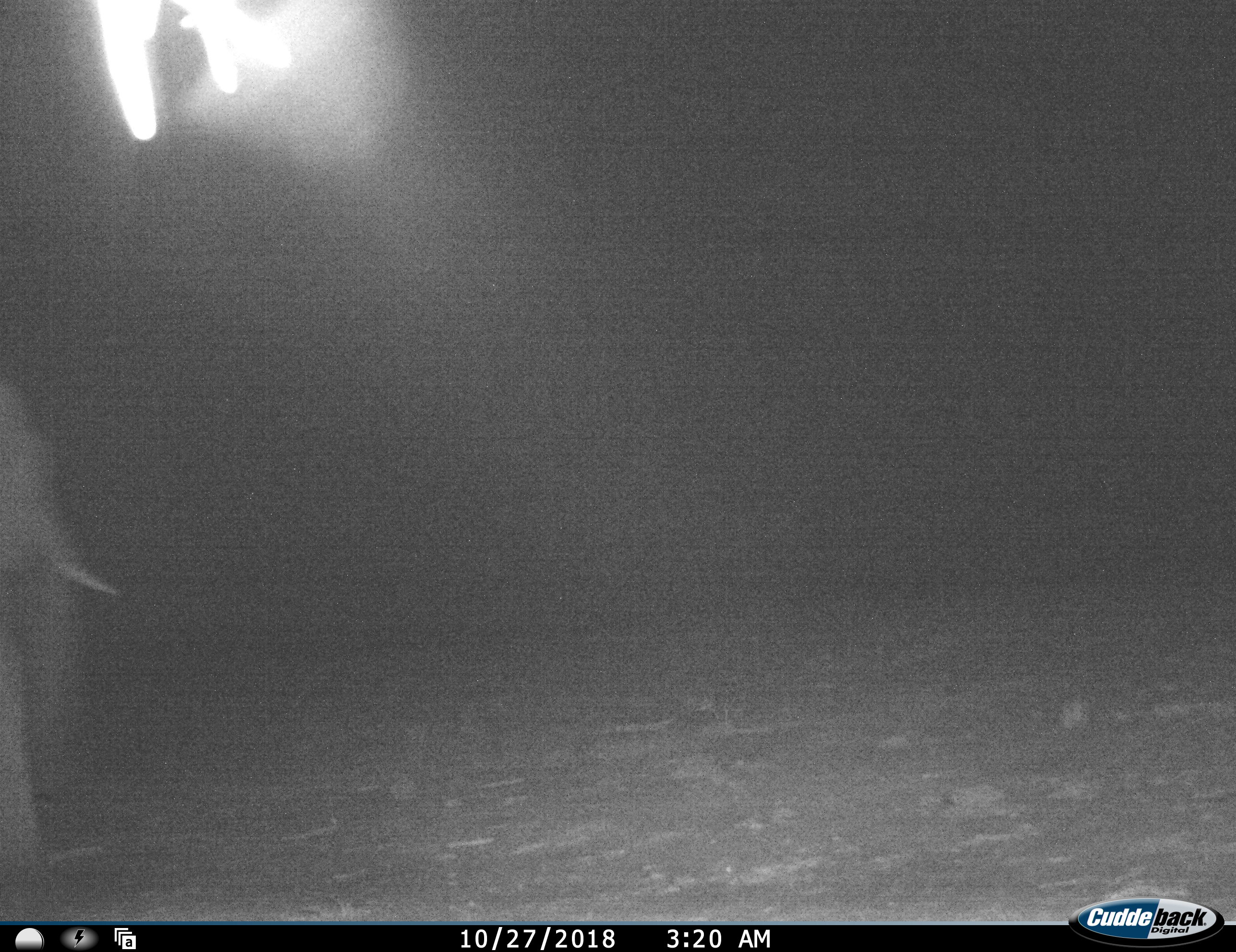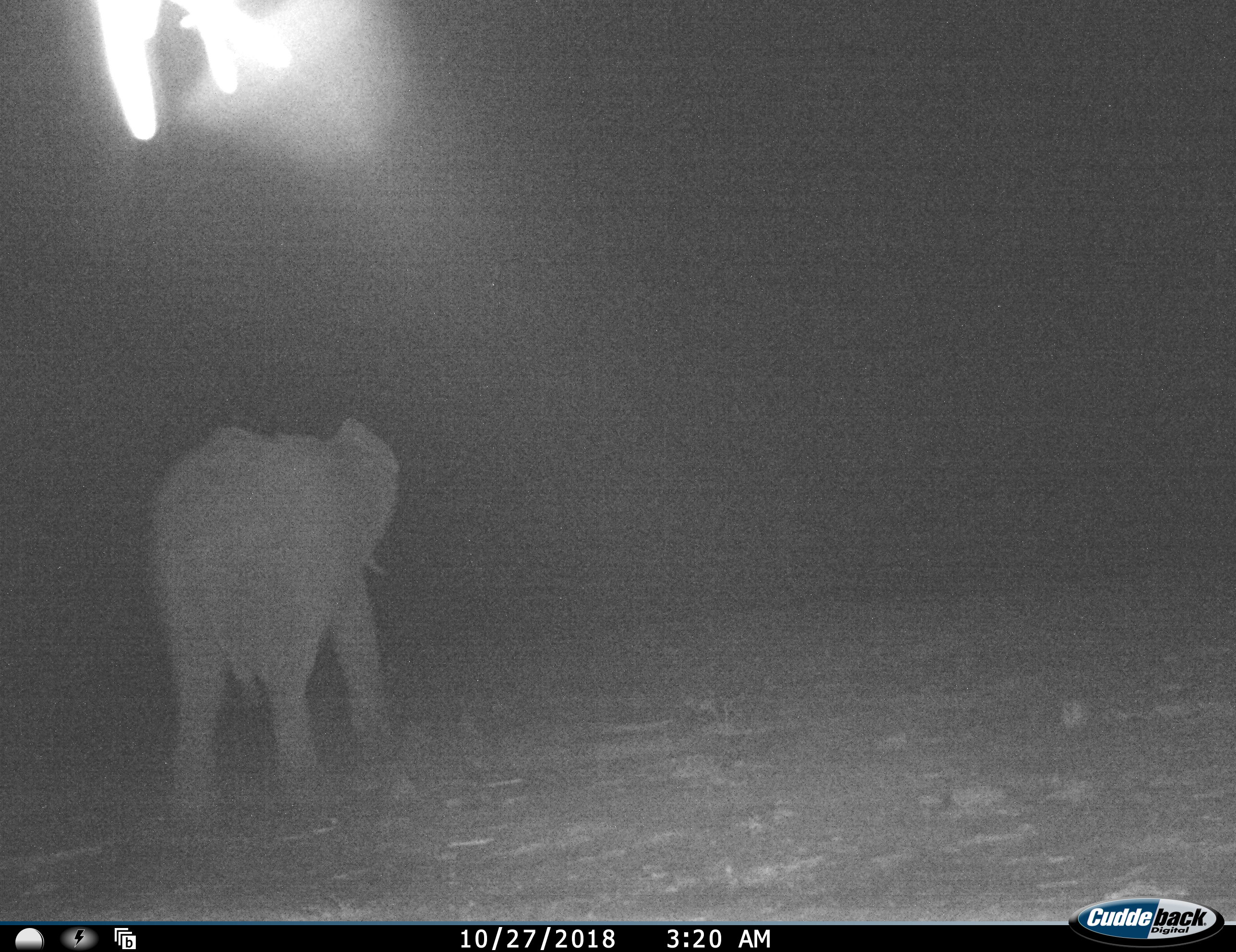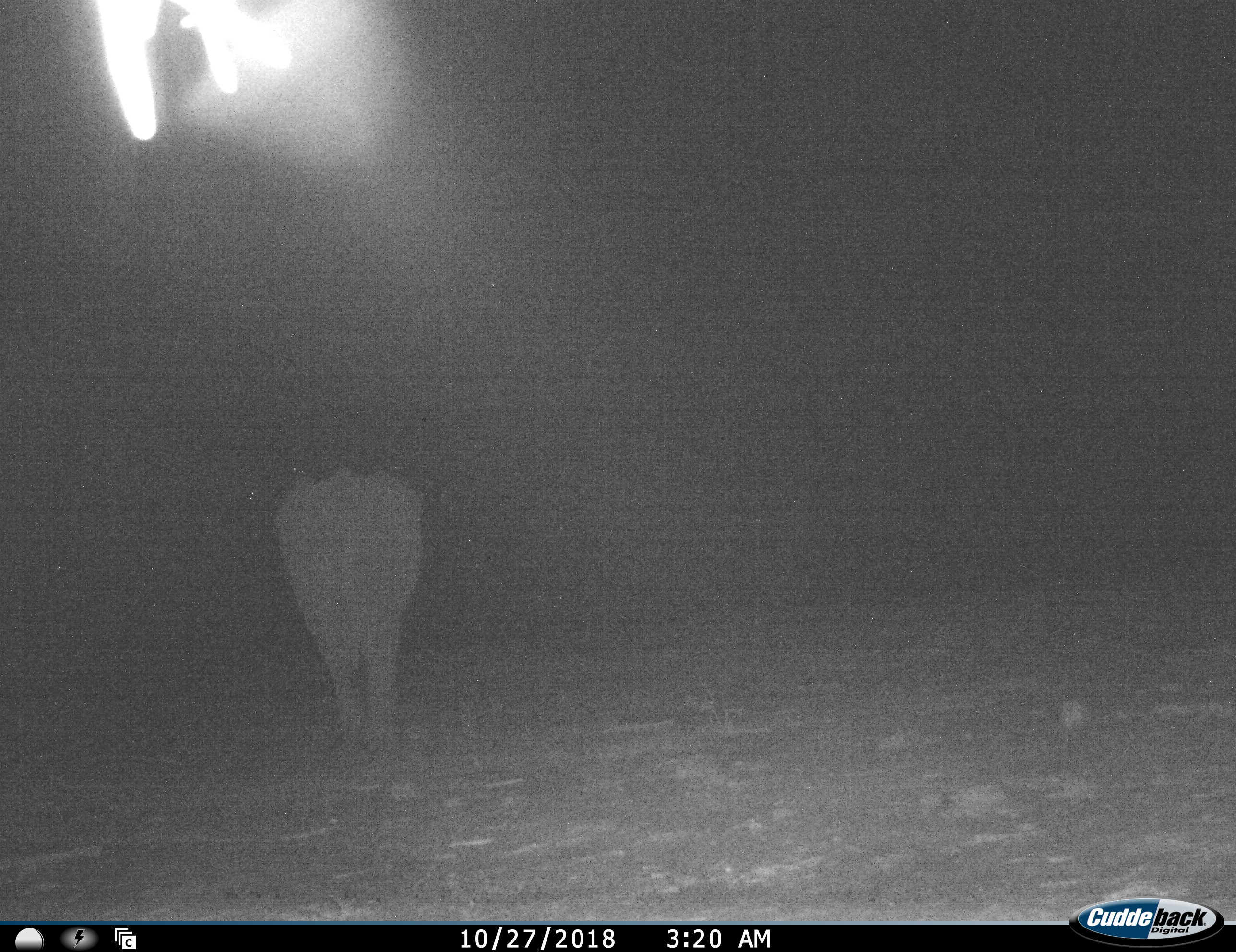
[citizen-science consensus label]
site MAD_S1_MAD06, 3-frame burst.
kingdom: Animalia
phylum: Chordata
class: Mammalia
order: Proboscidea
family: Elephantidae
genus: Loxodonta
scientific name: Loxodonta africana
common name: african bush elephant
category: elephant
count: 1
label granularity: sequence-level